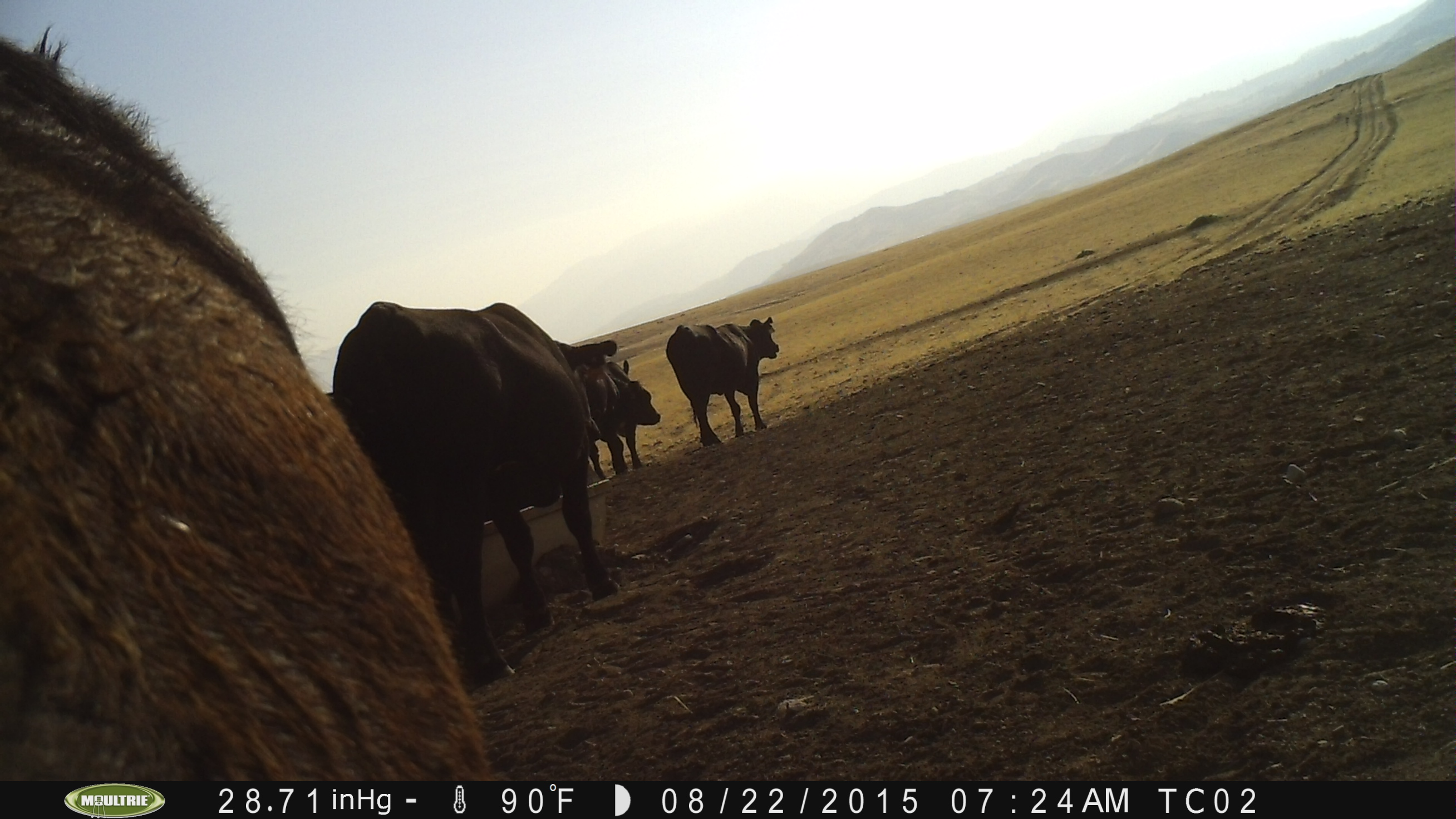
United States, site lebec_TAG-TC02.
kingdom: Animalia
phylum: Chordata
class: Mammalia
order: Artiodactyla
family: Bovidae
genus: Bos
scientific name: Bos taurus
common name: domestic cow